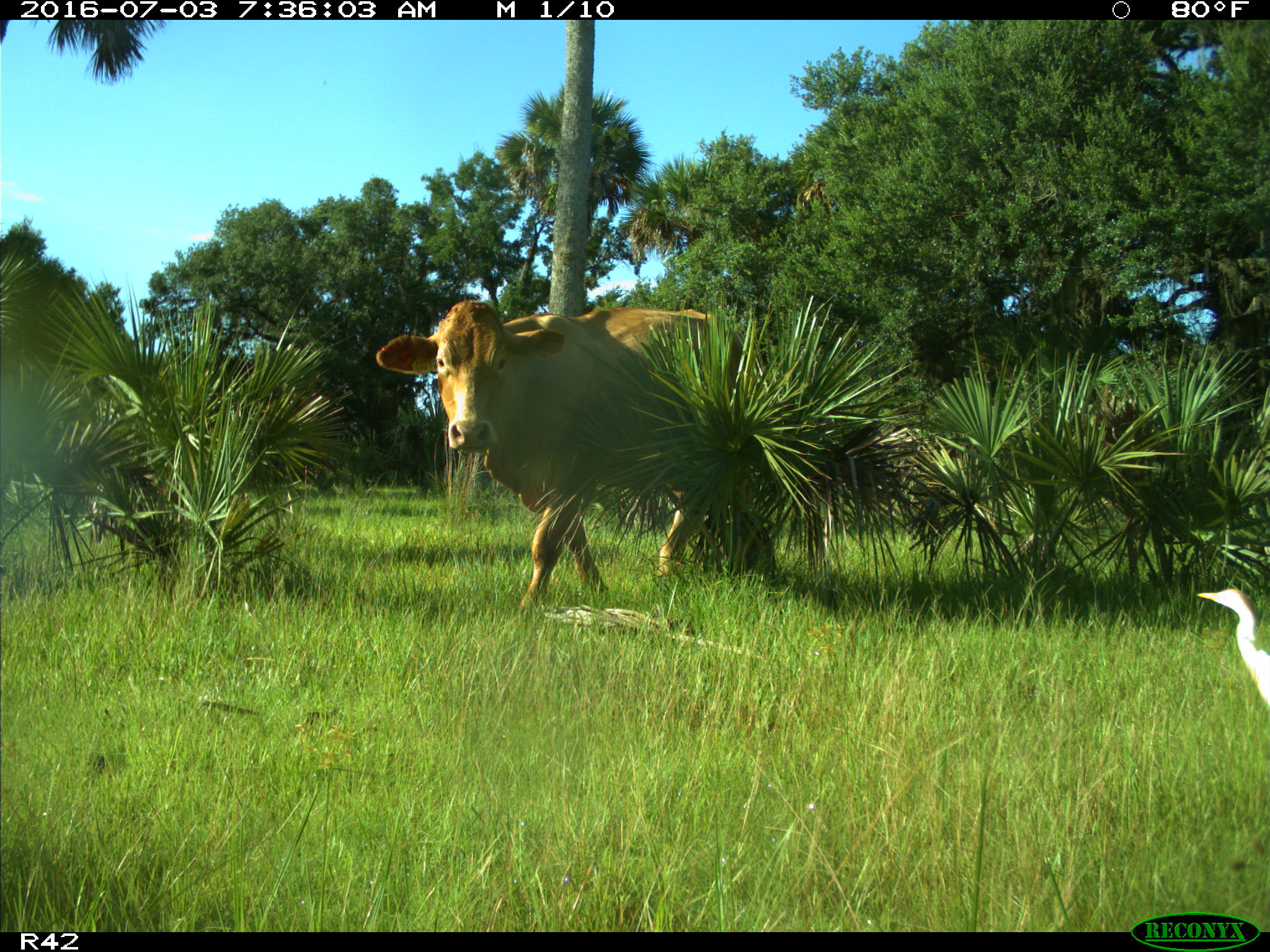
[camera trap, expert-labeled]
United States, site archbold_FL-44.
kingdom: Animalia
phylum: Chordata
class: Mammalia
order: Artiodactyla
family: Bovidae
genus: Bos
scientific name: Bos taurus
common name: domestic cow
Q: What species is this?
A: Bos taurus (domestic cow).